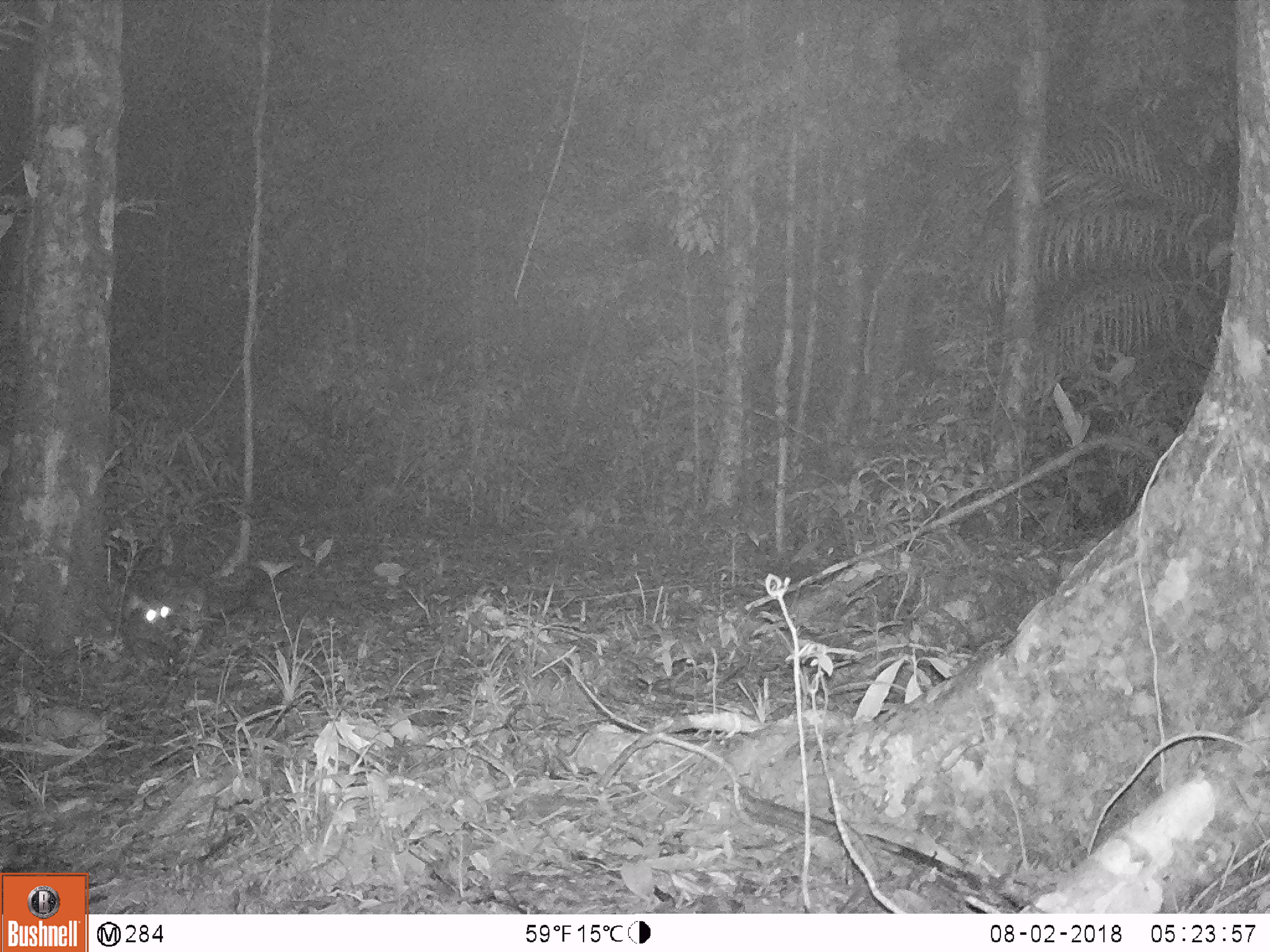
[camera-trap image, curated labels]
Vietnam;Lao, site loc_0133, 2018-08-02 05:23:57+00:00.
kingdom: Animalia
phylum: Chordata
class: Mammalia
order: Carnivora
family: Viverridae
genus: Paradoxurus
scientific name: Paradoxurus hermaphroditus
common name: common palm civet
Common palm civet (Paradoxurus hermaphroditus). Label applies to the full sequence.